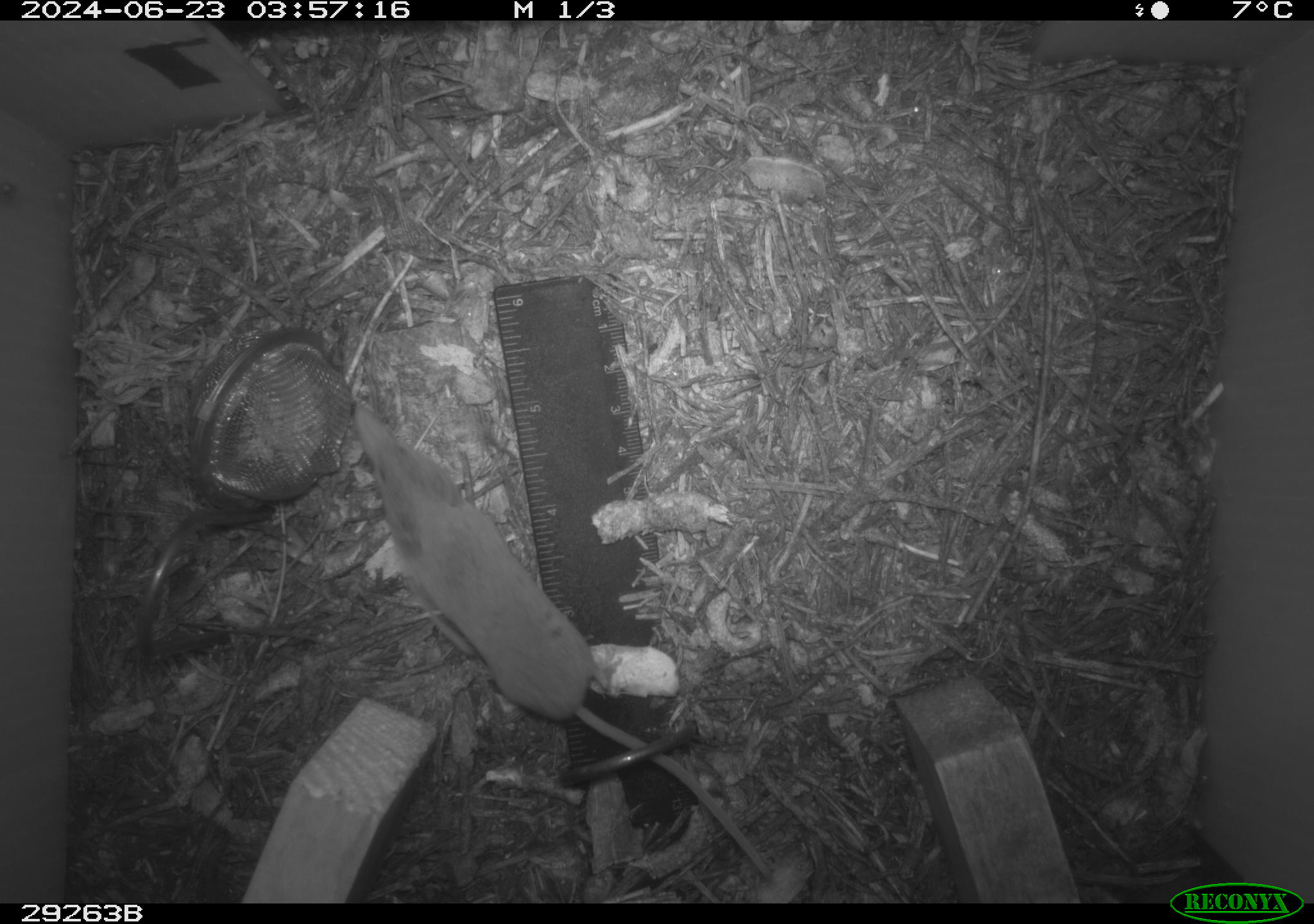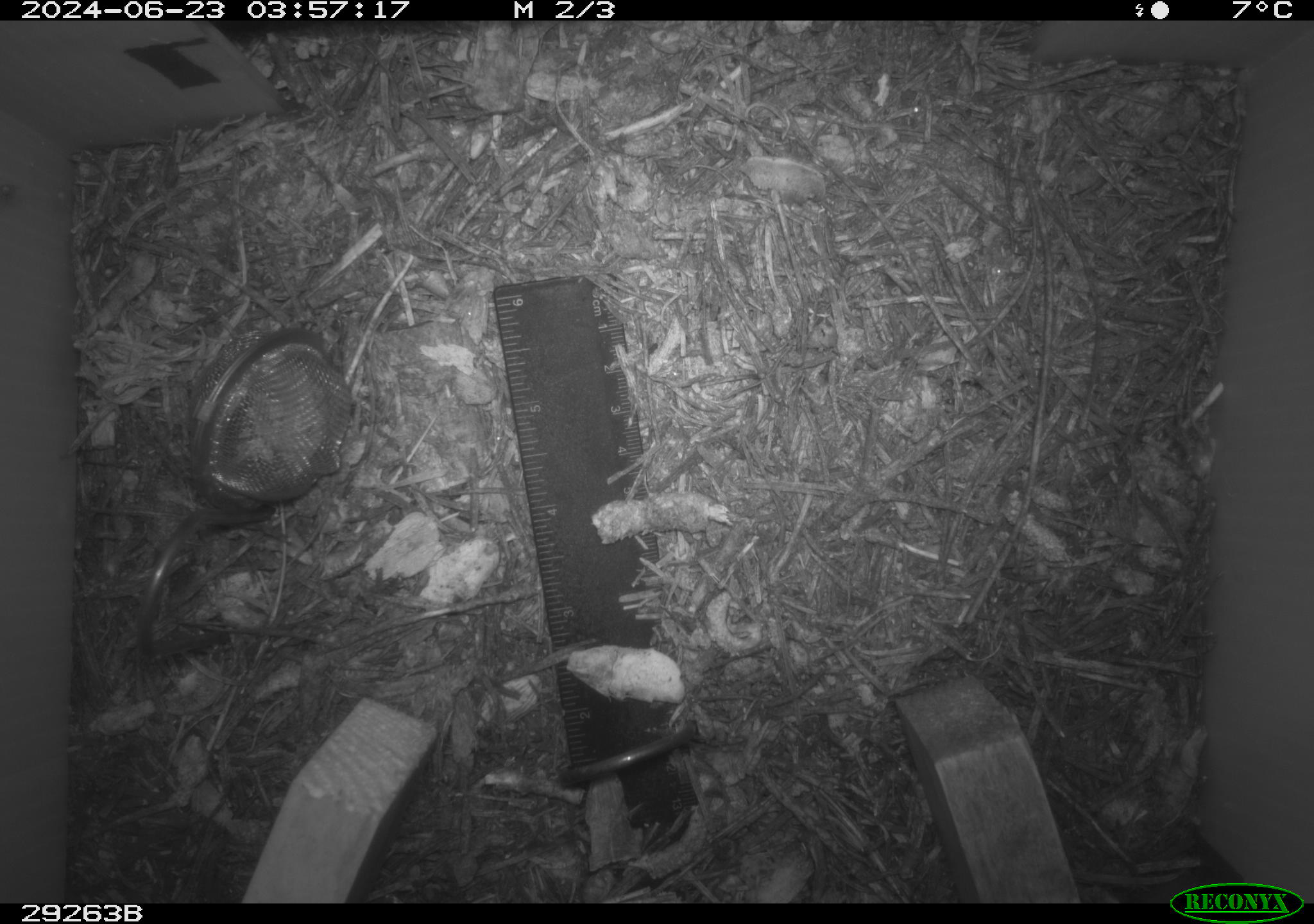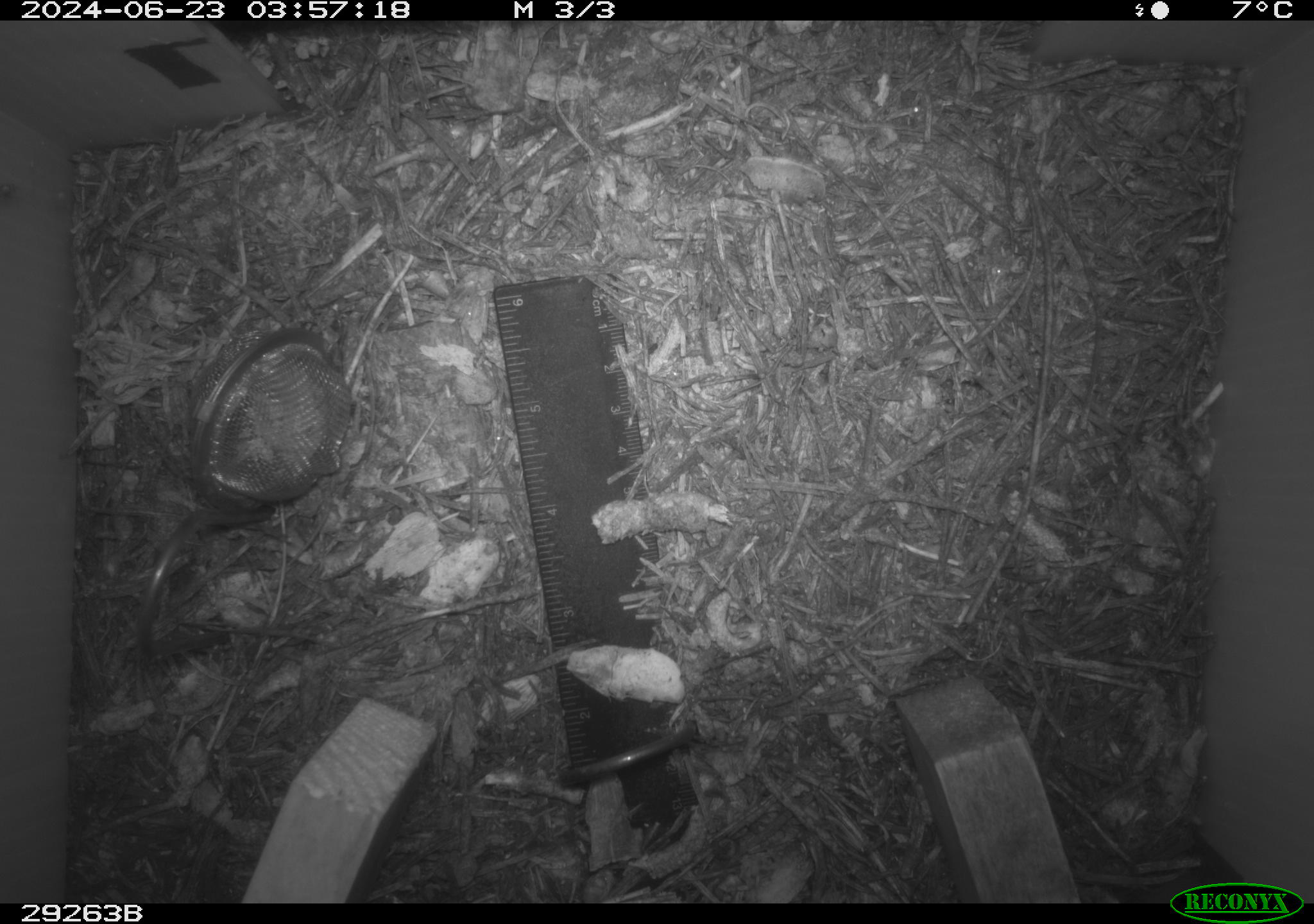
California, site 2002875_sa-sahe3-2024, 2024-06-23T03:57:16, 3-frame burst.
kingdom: Animalia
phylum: Chordata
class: Mammalia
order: Eulipotyphla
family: Soricidae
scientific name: Soricidae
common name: shrews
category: soricidae family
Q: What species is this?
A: Soricidae family (shrews) (Soricidae).